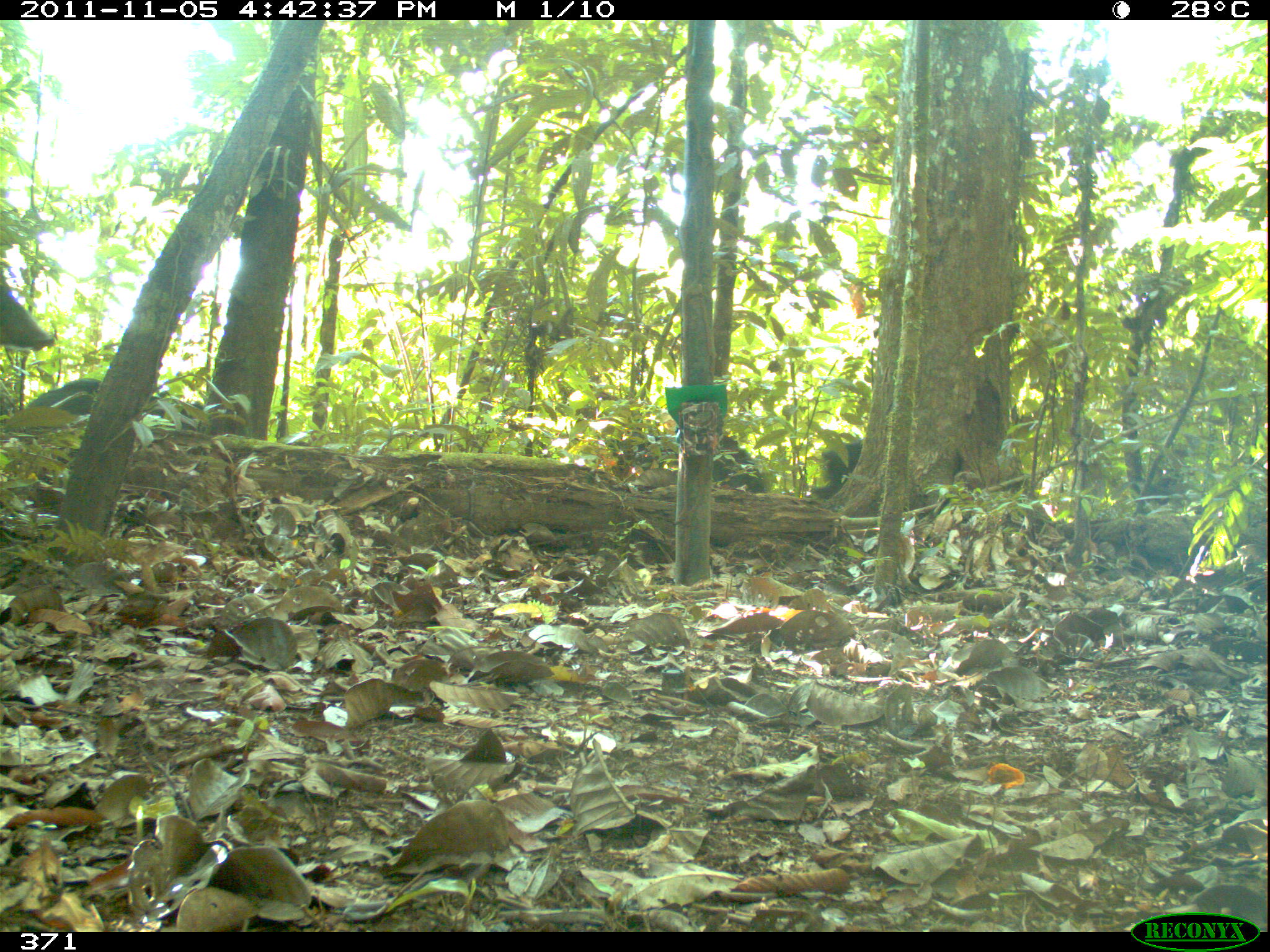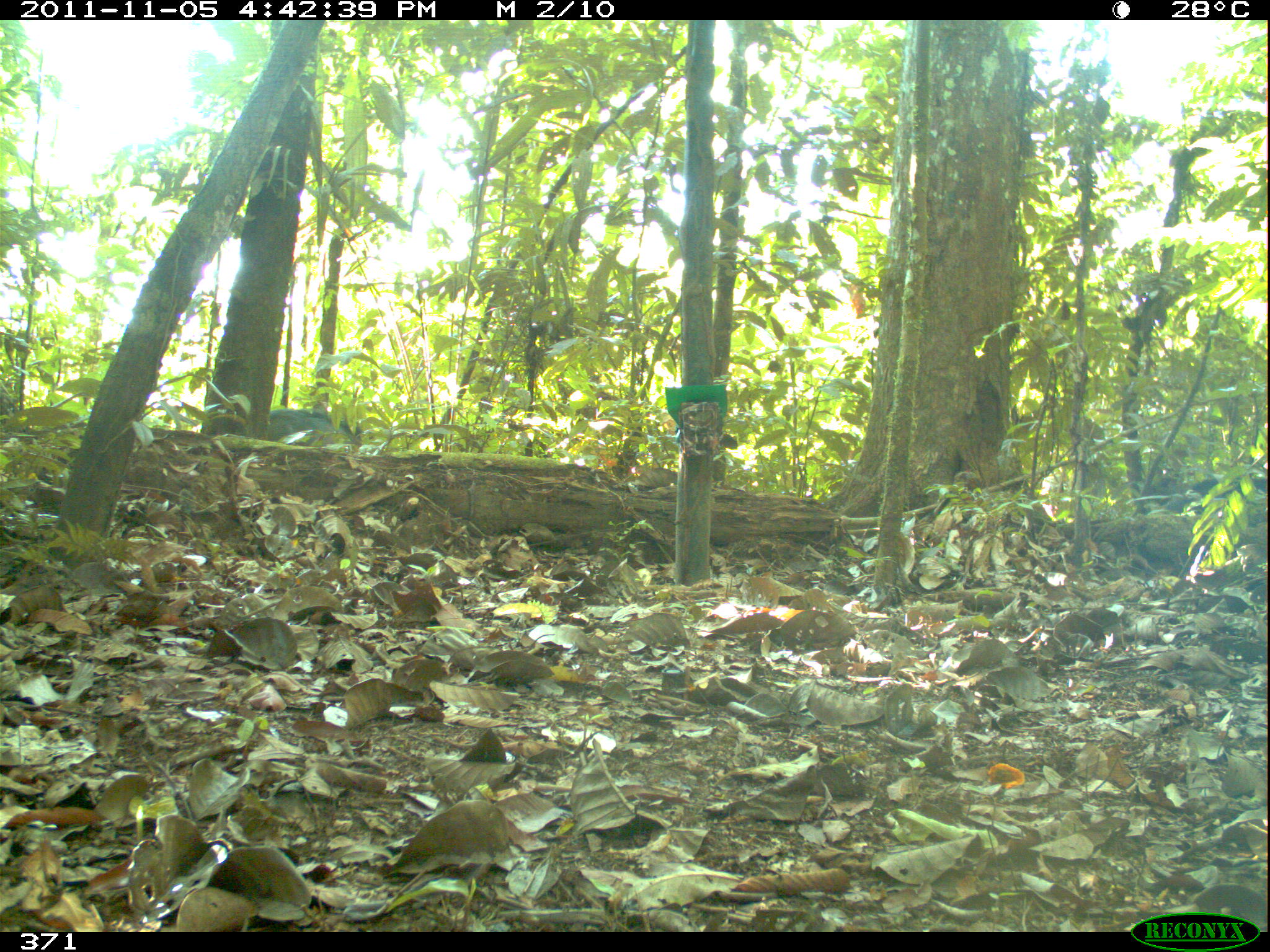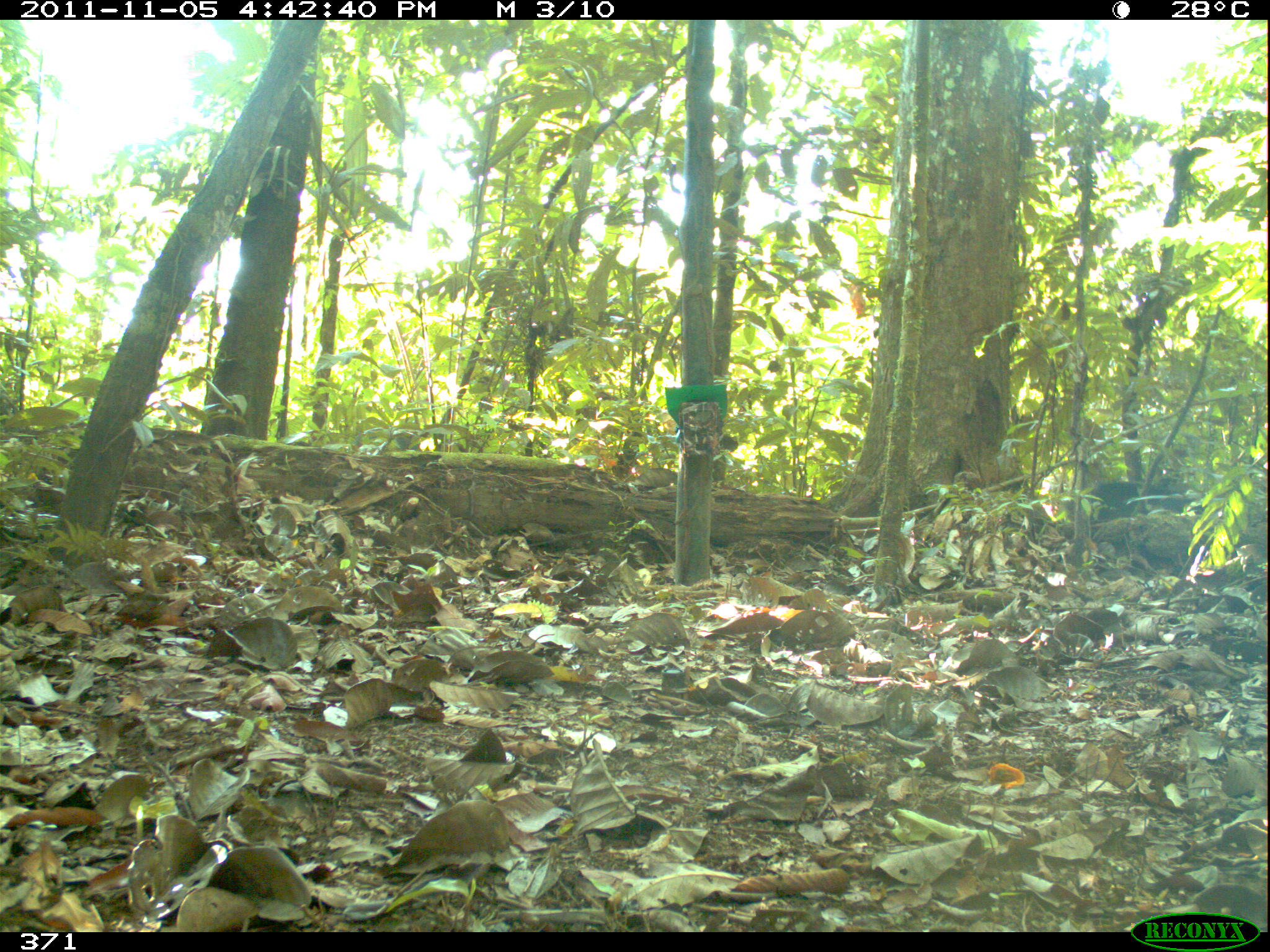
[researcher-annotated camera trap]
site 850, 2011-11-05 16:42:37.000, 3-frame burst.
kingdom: Animalia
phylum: Chordata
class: Mammalia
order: Artiodactyla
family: Tayassuidae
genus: Tayassu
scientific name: Tayassu pecari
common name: white-lipped peccary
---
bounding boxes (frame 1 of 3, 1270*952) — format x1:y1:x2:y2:
tayassu pecari: 605:422:768:494; 26:377:205:432; 0:284:54:352; 809:437:863:499